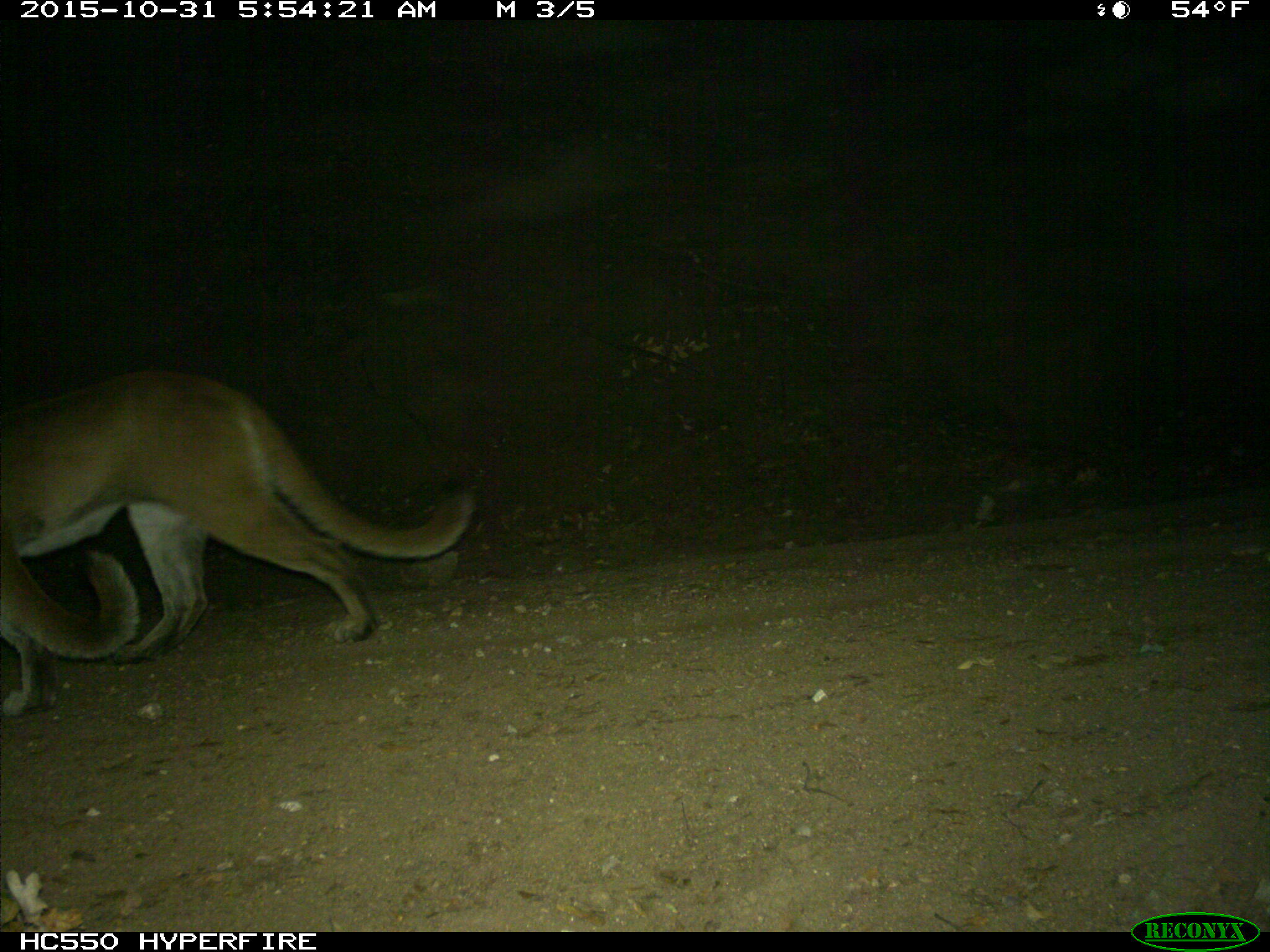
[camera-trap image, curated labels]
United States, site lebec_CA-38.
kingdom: Animalia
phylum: Chordata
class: Mammalia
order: Carnivora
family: Felidae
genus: Puma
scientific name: Puma concolor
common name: mountain lion